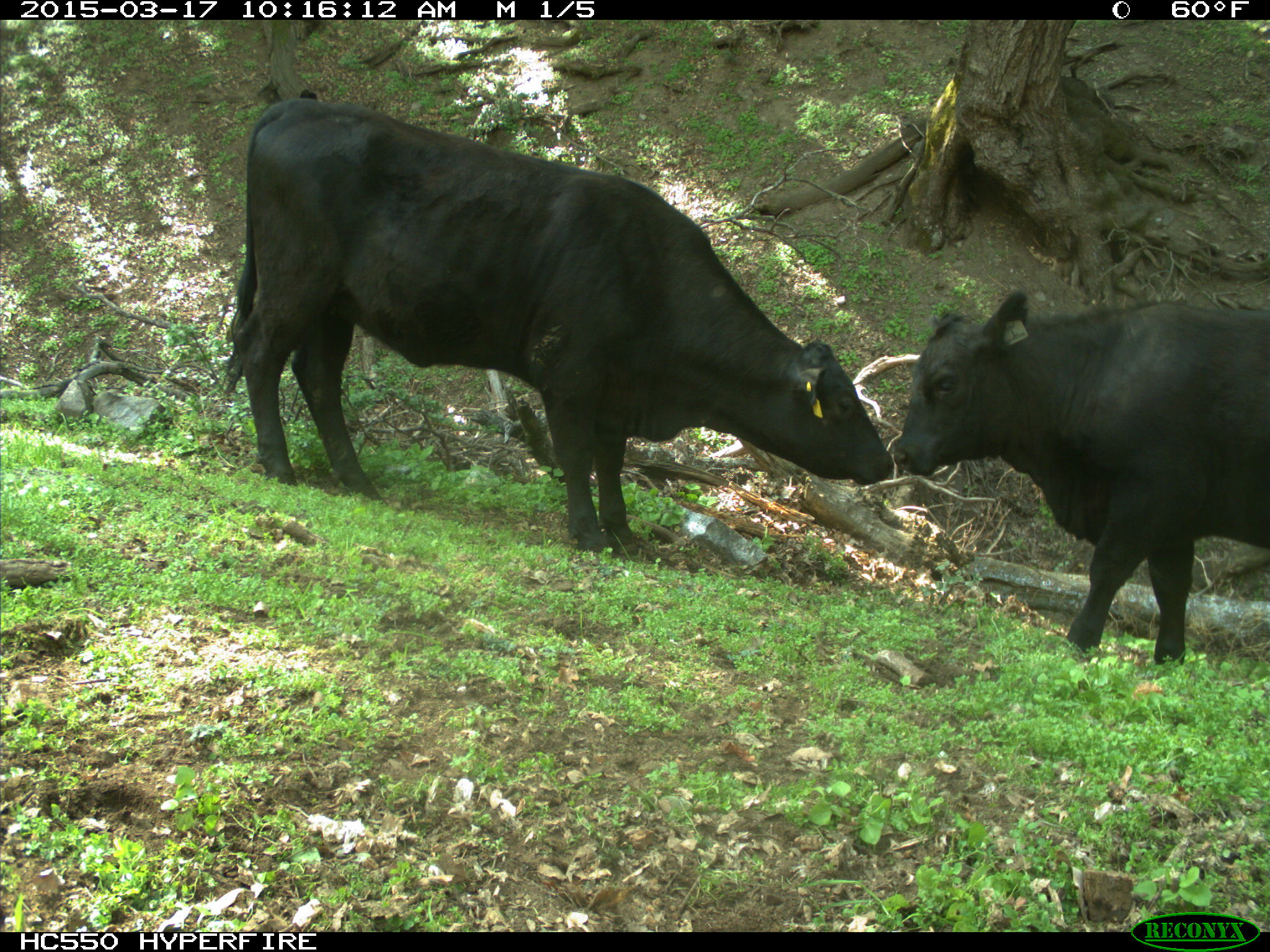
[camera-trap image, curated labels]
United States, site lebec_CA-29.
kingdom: Animalia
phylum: Chordata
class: Mammalia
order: Artiodactyla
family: Bovidae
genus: Bos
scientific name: Bos taurus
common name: domestic cow